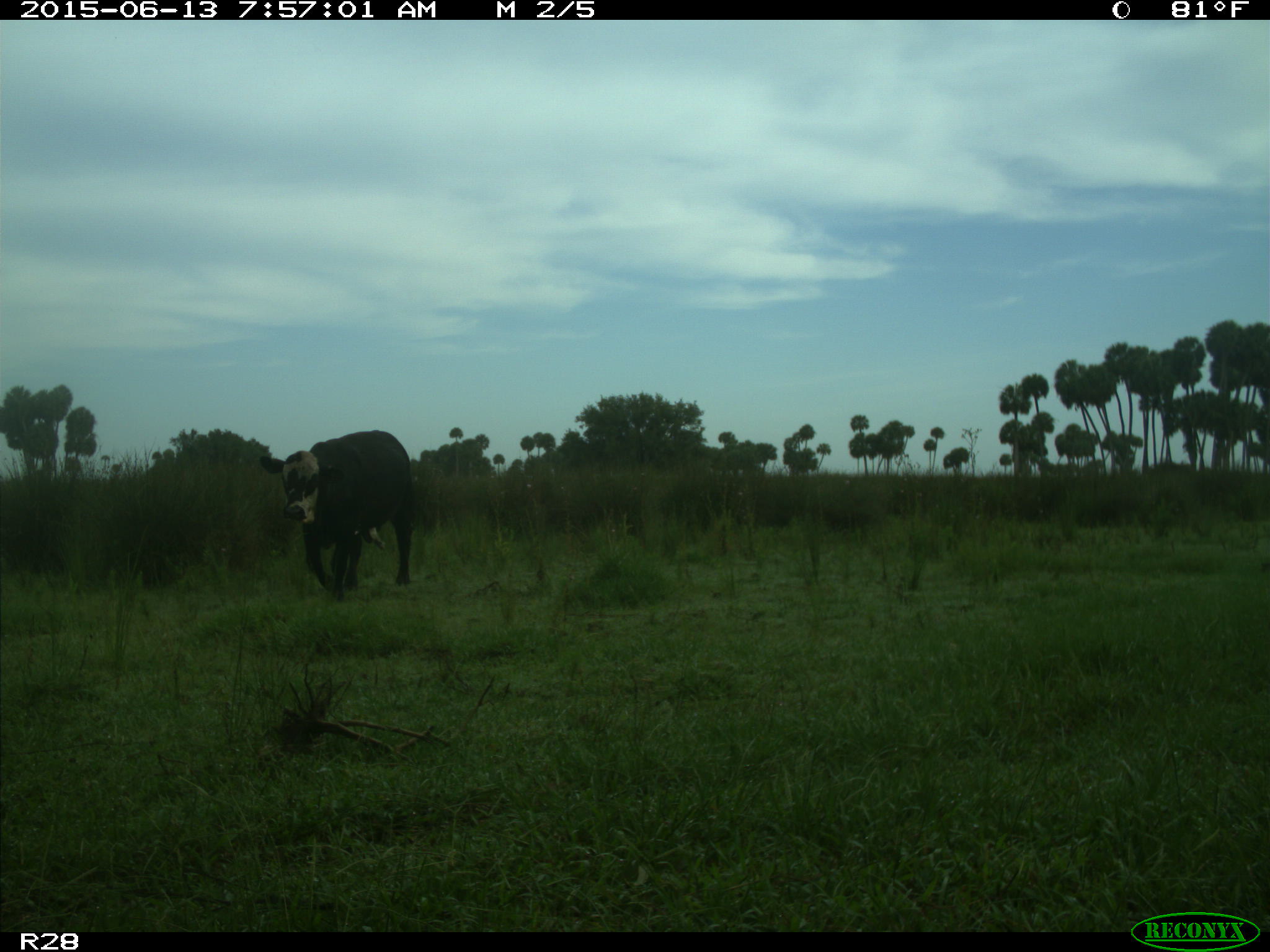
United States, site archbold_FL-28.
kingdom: Animalia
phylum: Chordata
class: Mammalia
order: Artiodactyla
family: Bovidae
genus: Bos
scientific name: Bos taurus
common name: domestic cow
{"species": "Bos taurus (domestic cow)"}